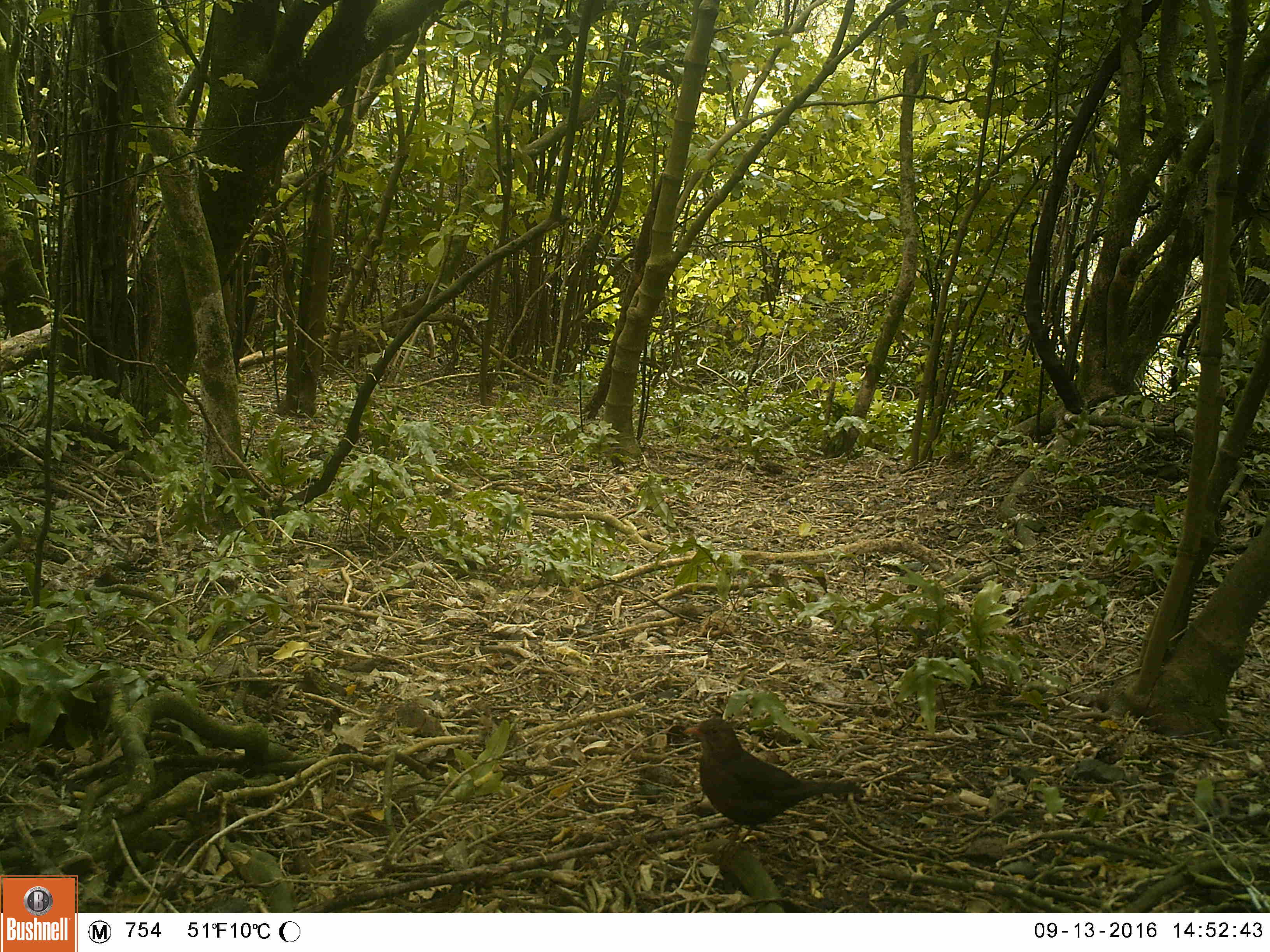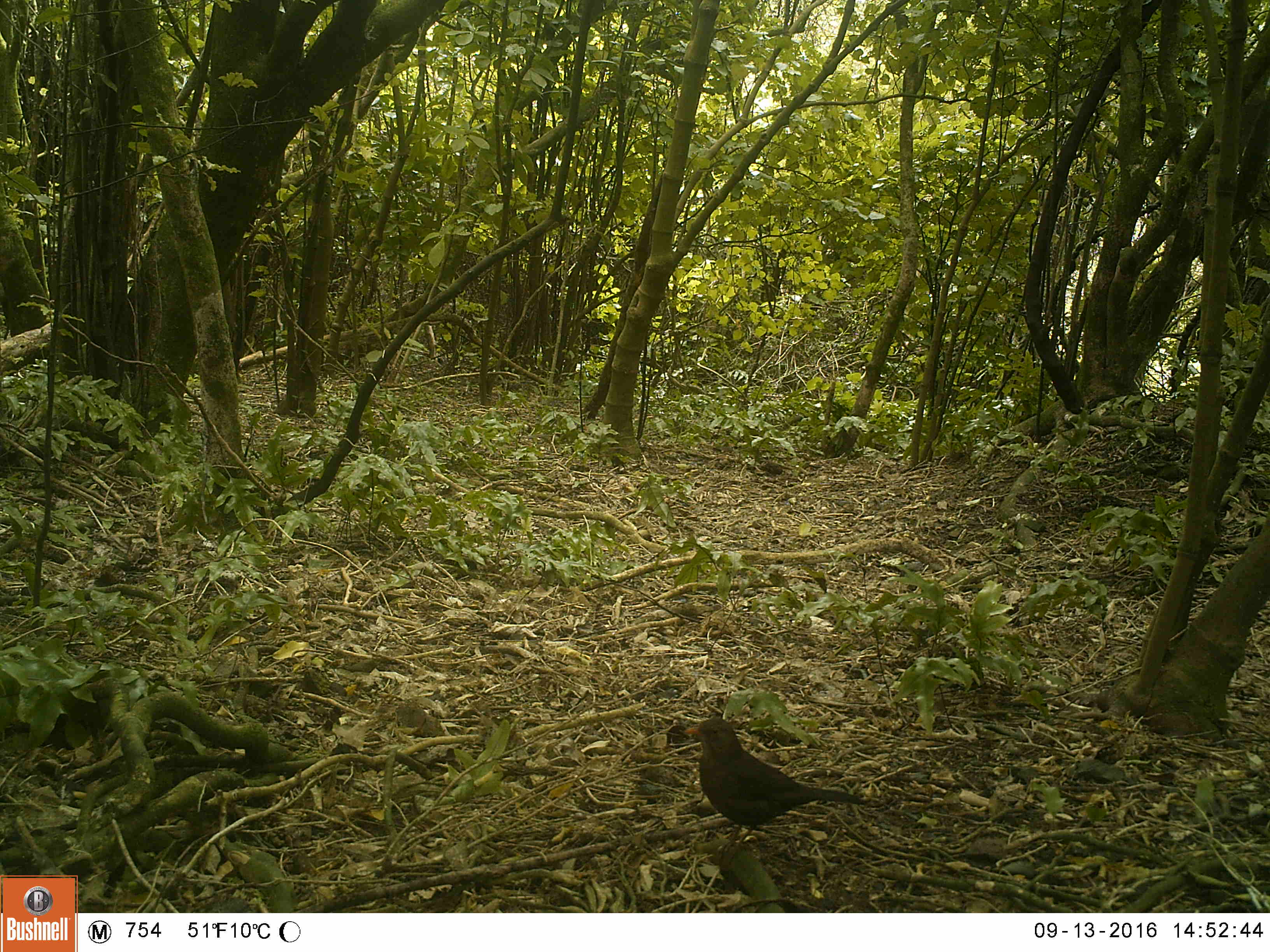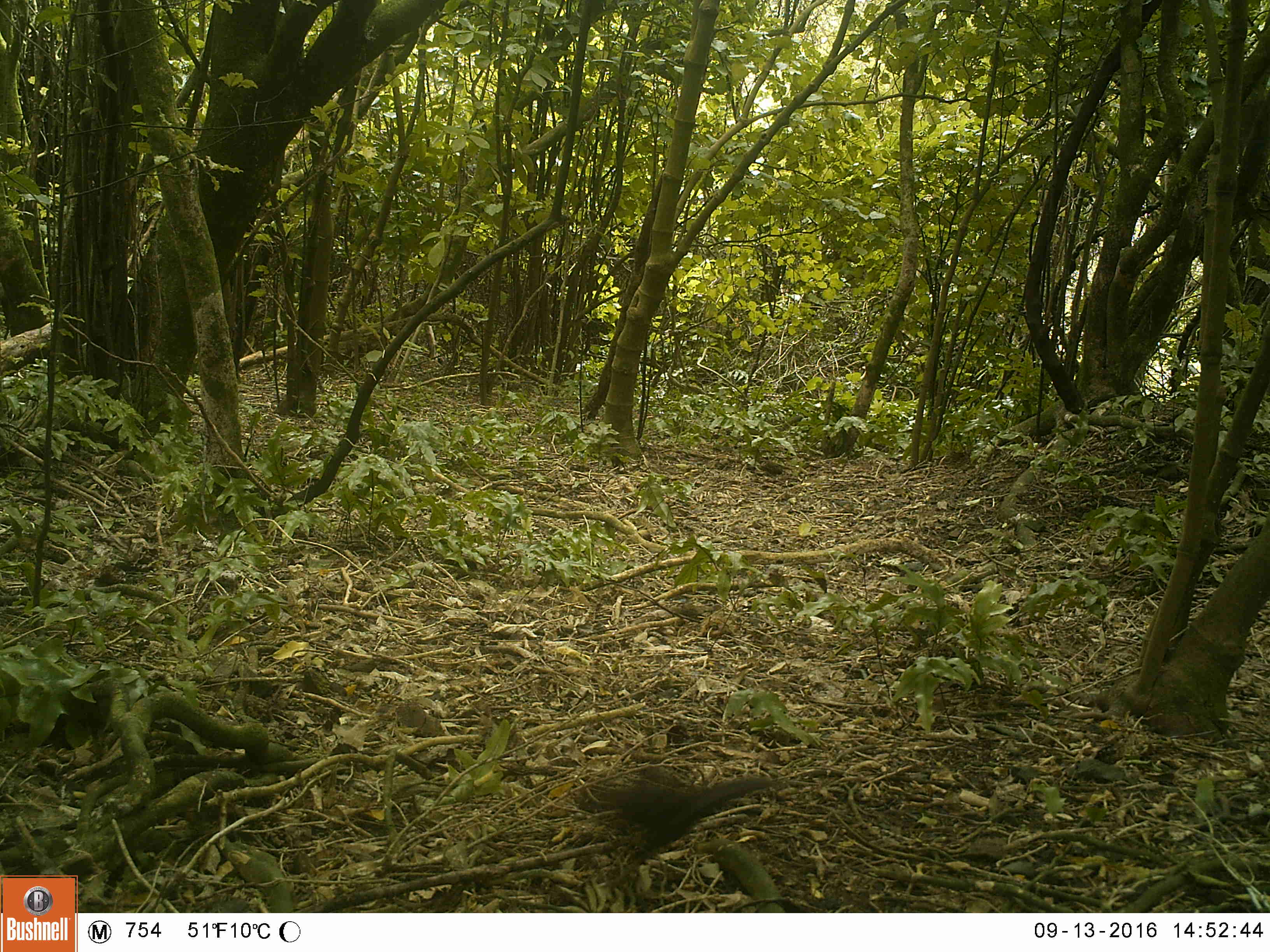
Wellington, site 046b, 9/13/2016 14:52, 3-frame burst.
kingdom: Animalia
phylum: Chordata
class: Aves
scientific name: Aves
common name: bird